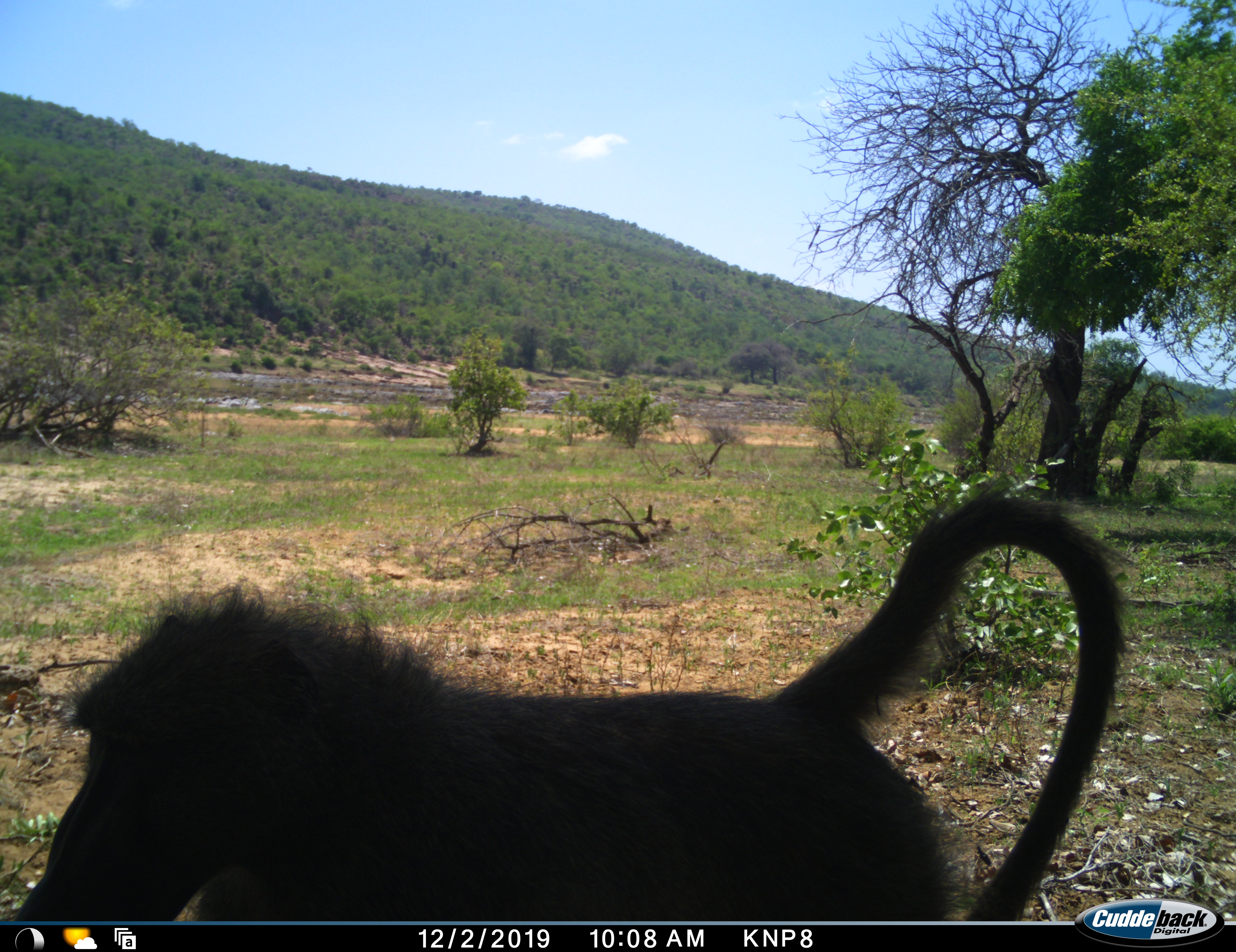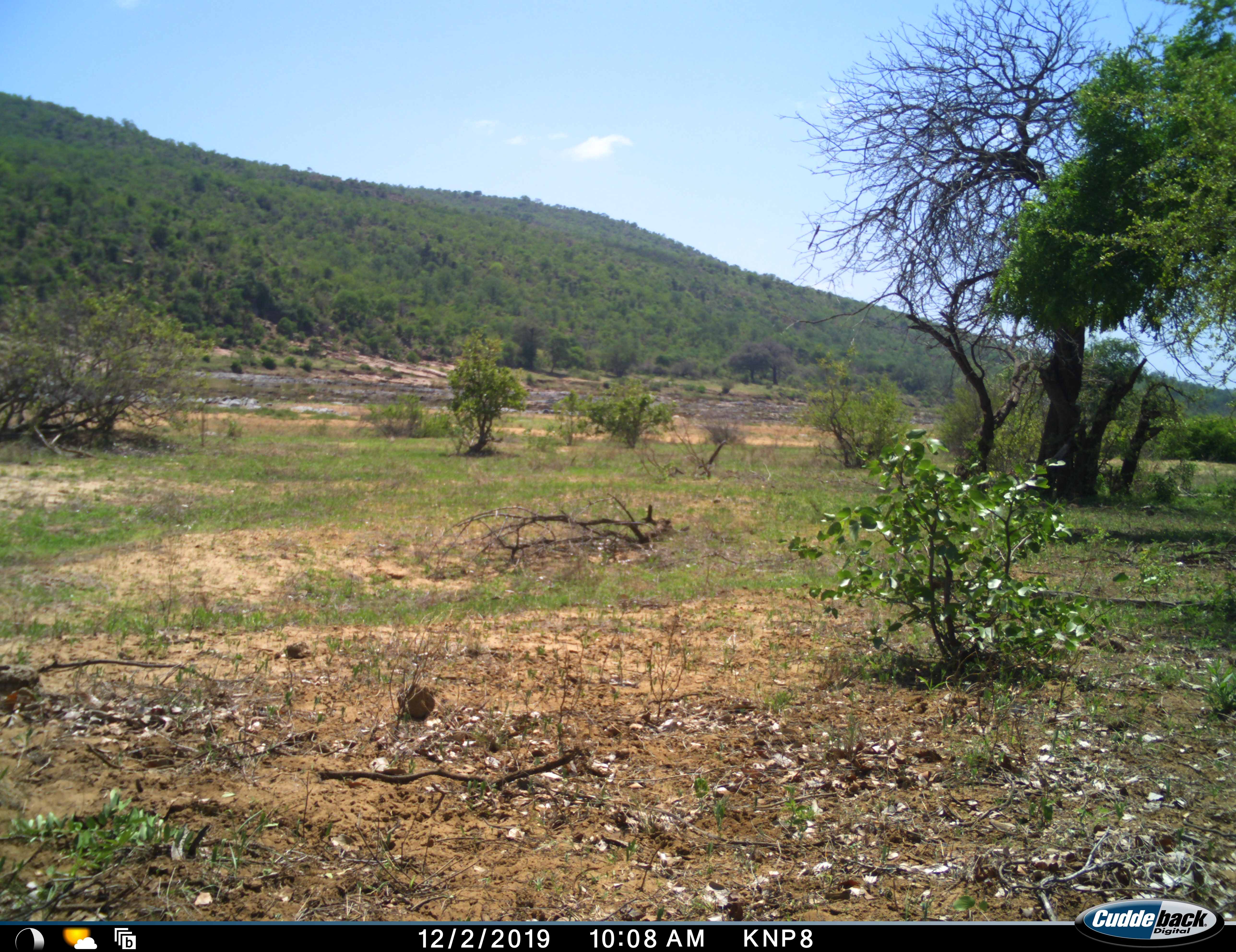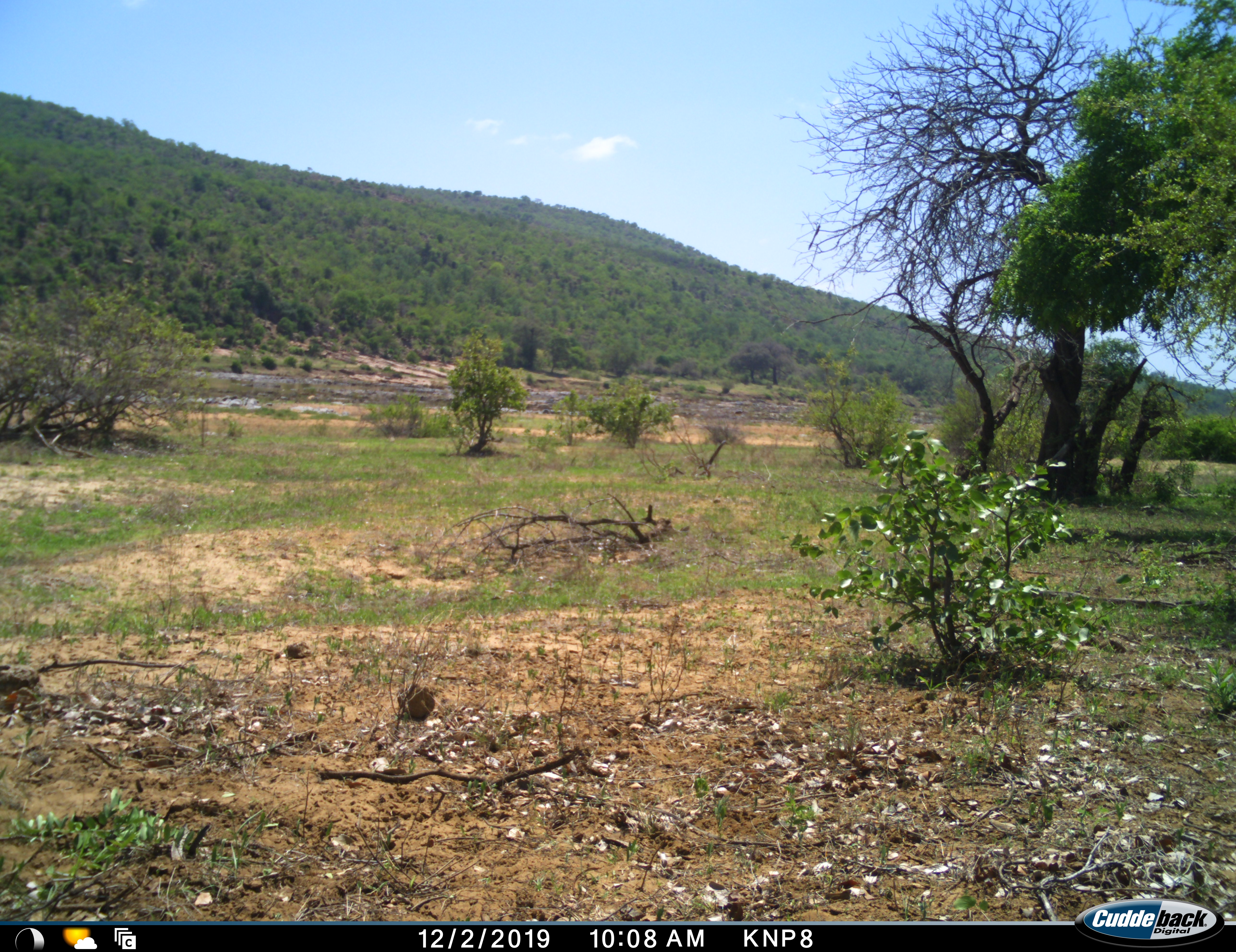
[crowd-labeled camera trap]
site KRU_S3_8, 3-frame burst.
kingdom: Animalia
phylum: Chordata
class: Mammalia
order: Primates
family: Cercopithecidae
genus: Papio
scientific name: Papio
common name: baboon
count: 1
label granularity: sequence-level